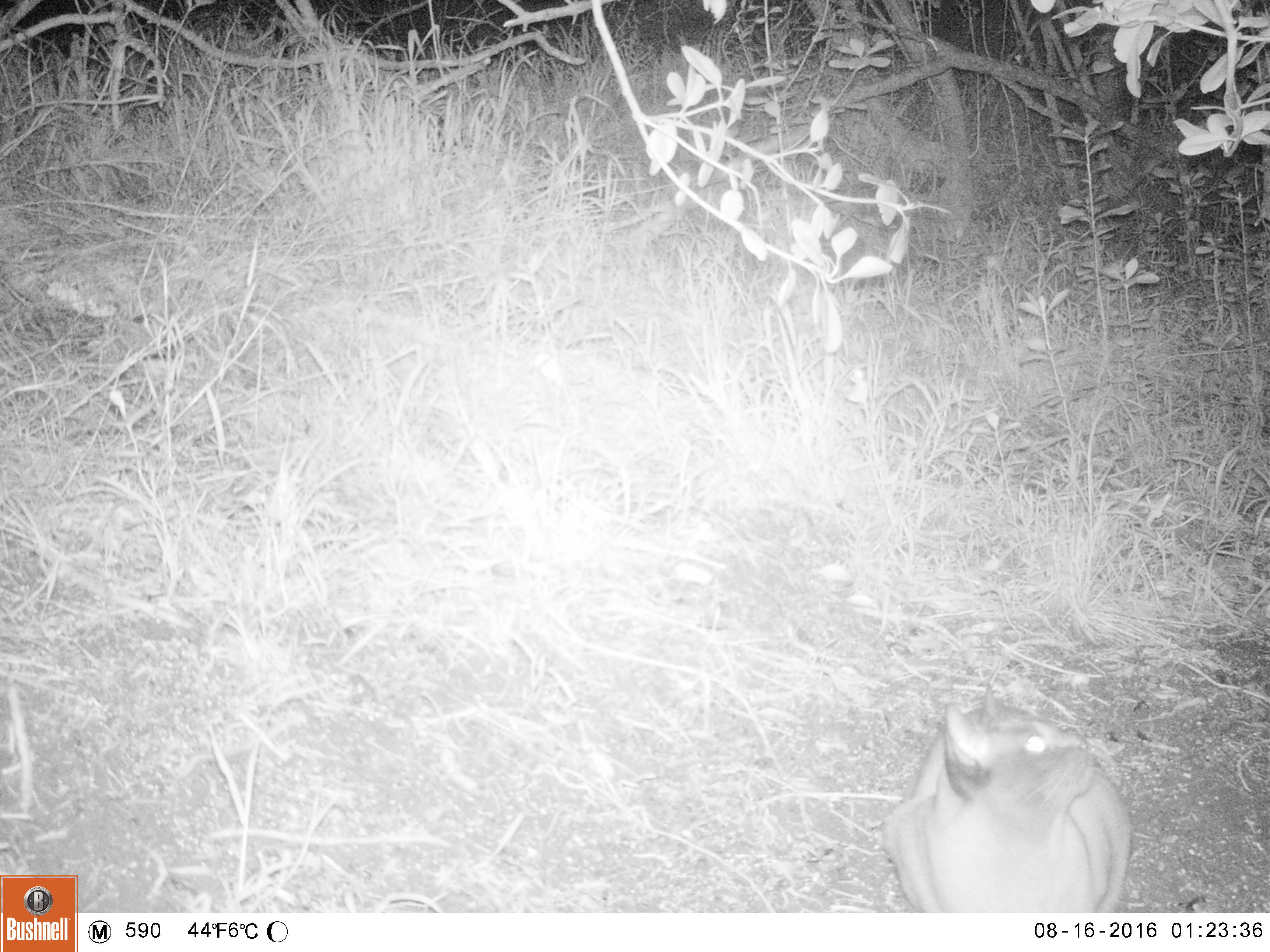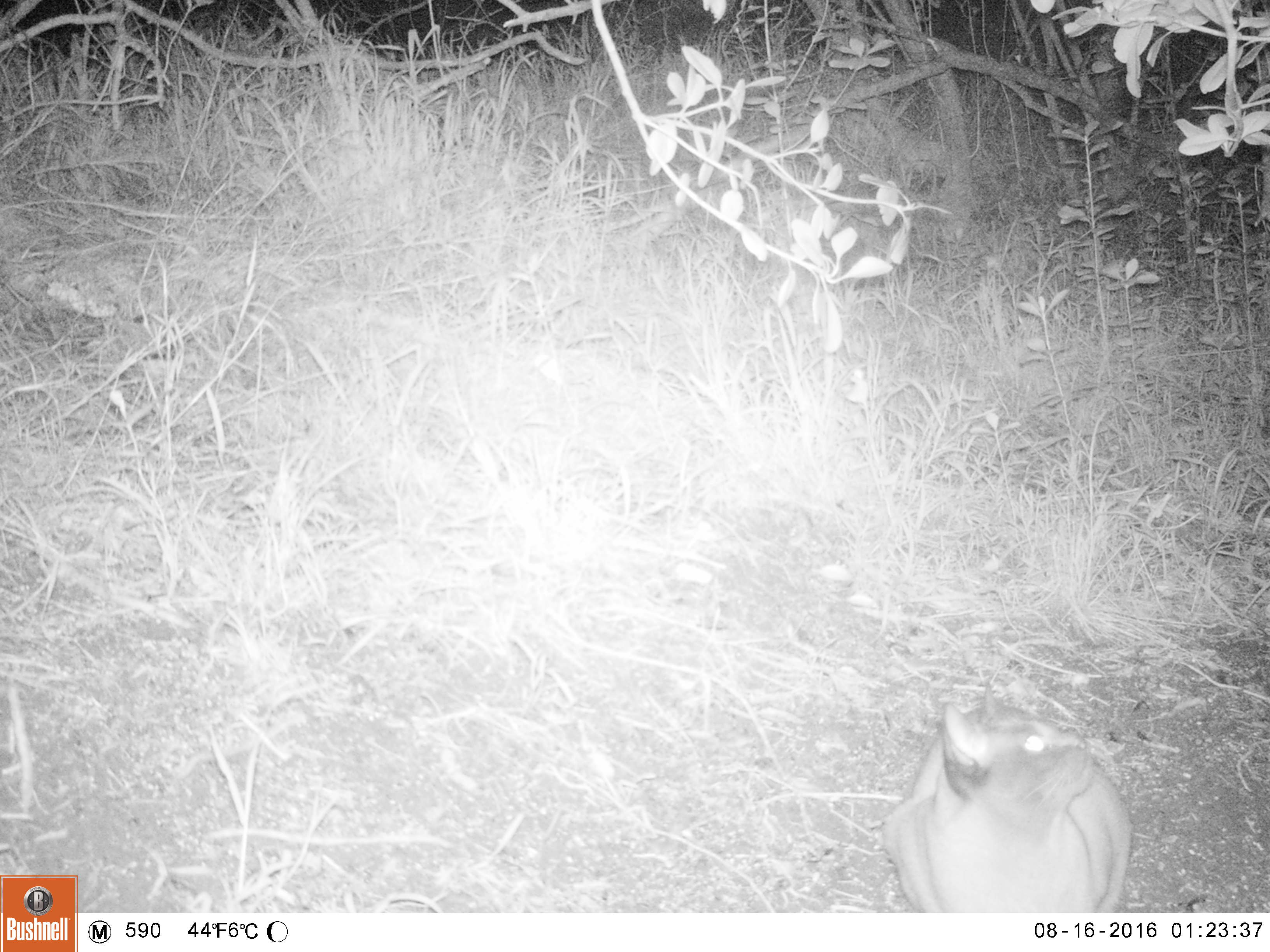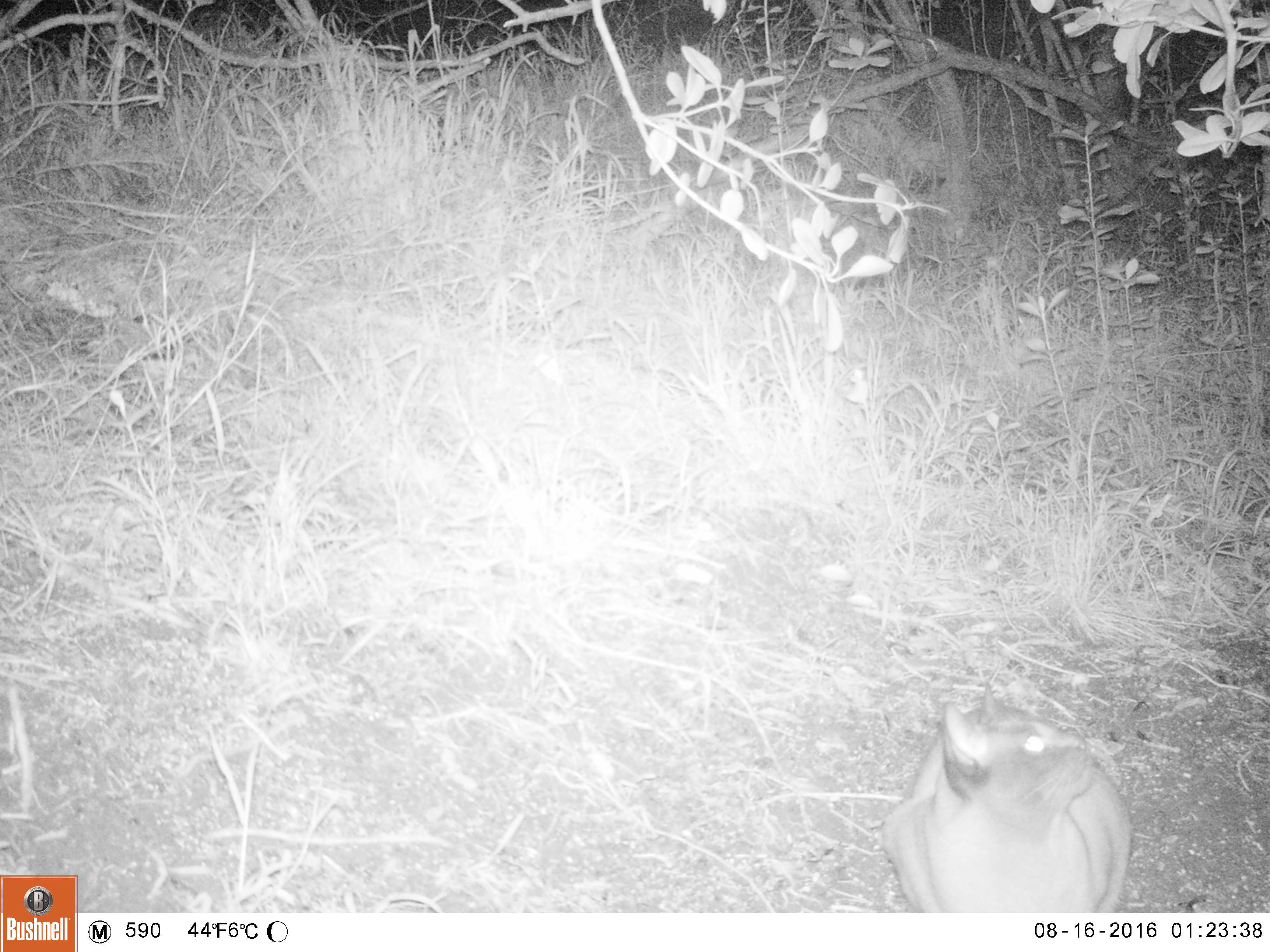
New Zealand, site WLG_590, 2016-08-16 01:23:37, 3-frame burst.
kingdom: Animalia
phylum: Chordata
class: Mammalia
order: Carnivora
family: Felidae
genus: Felis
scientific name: Felis catus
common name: domestic cat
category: cat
Cat (domestic cat) (Felis catus).